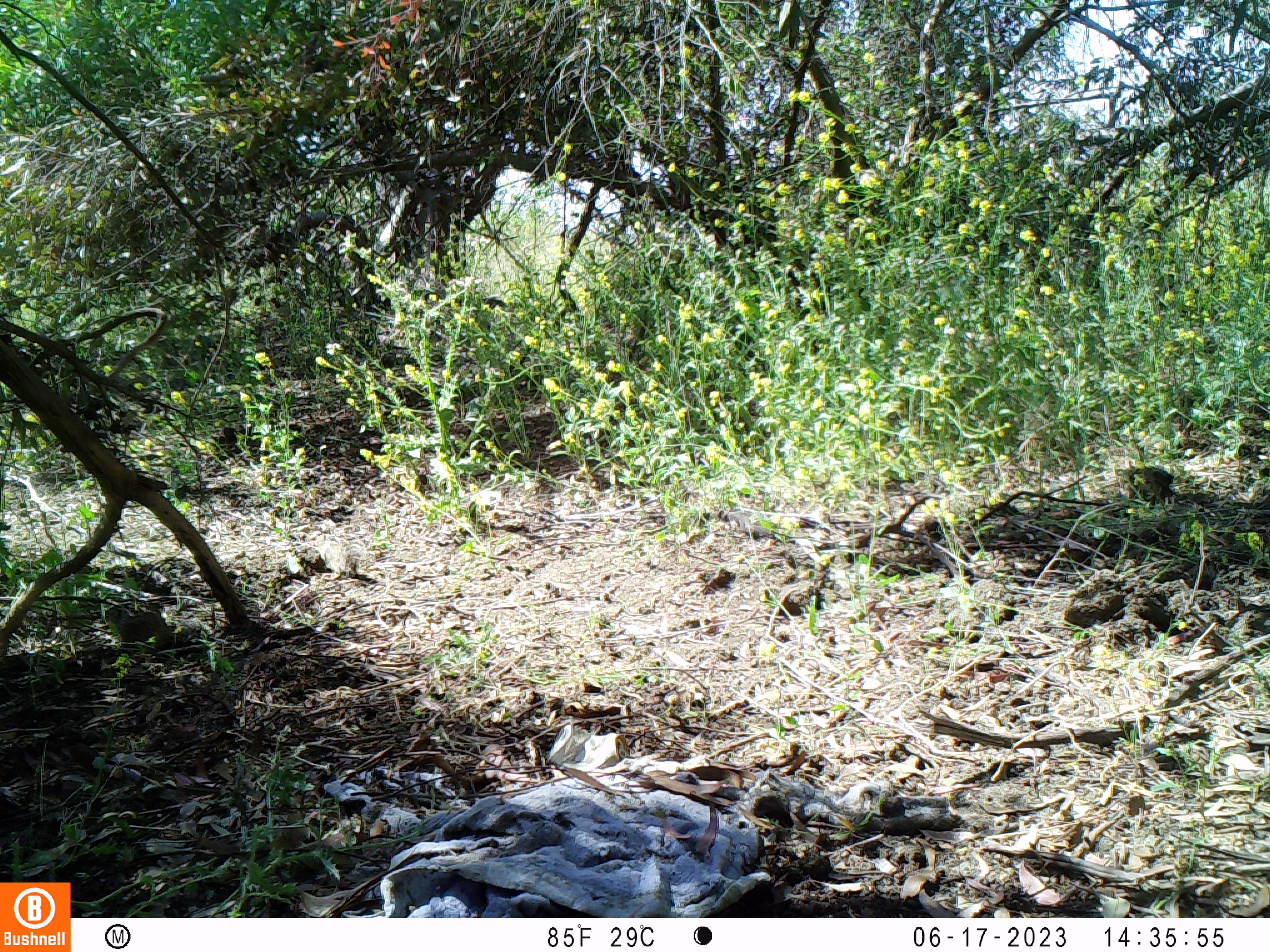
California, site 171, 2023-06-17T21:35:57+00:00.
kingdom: Animalia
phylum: Chordata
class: Mammalia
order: Rodentia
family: Sciuridae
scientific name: Sciuridae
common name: squirrel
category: unknown squirrel